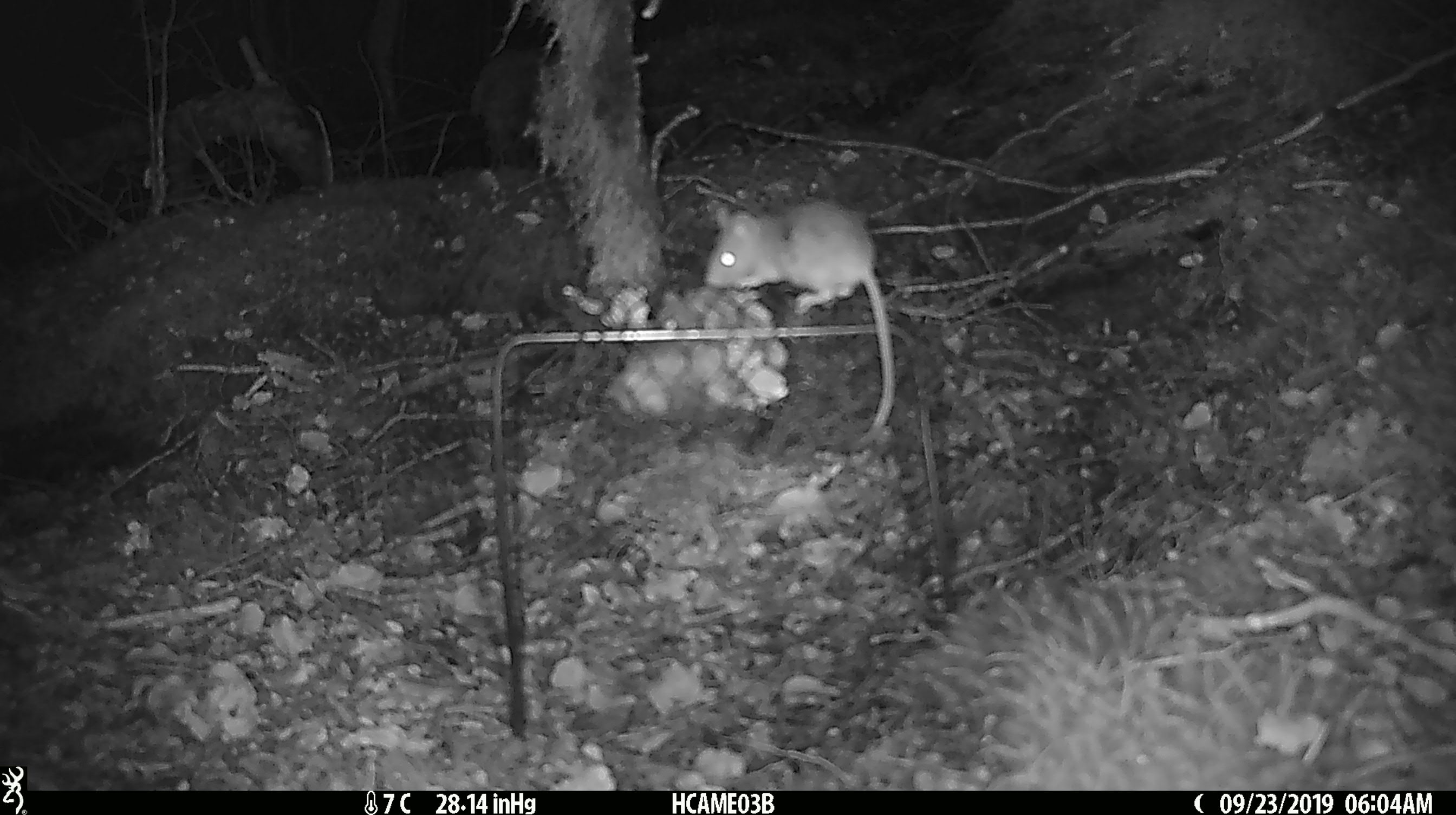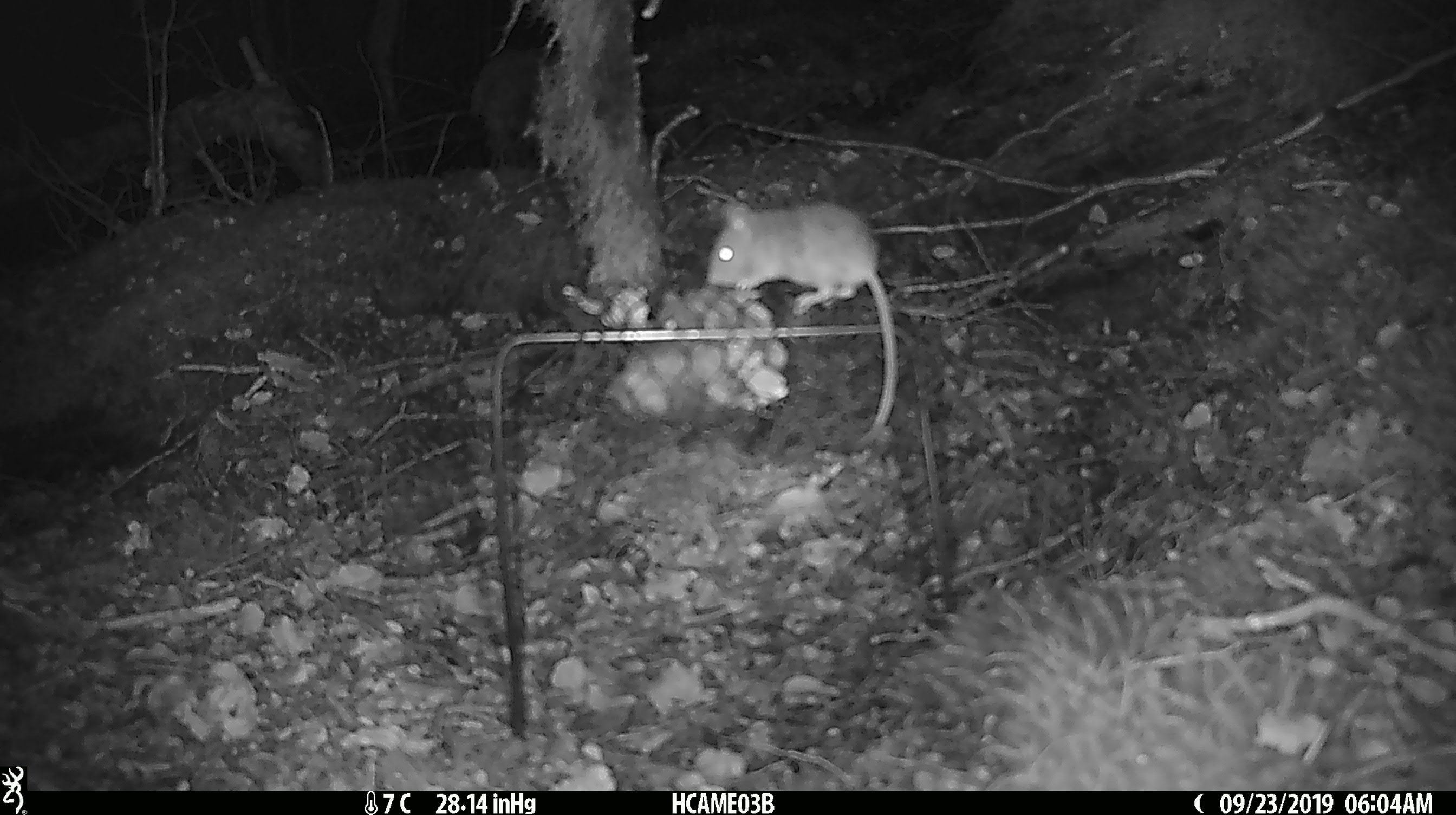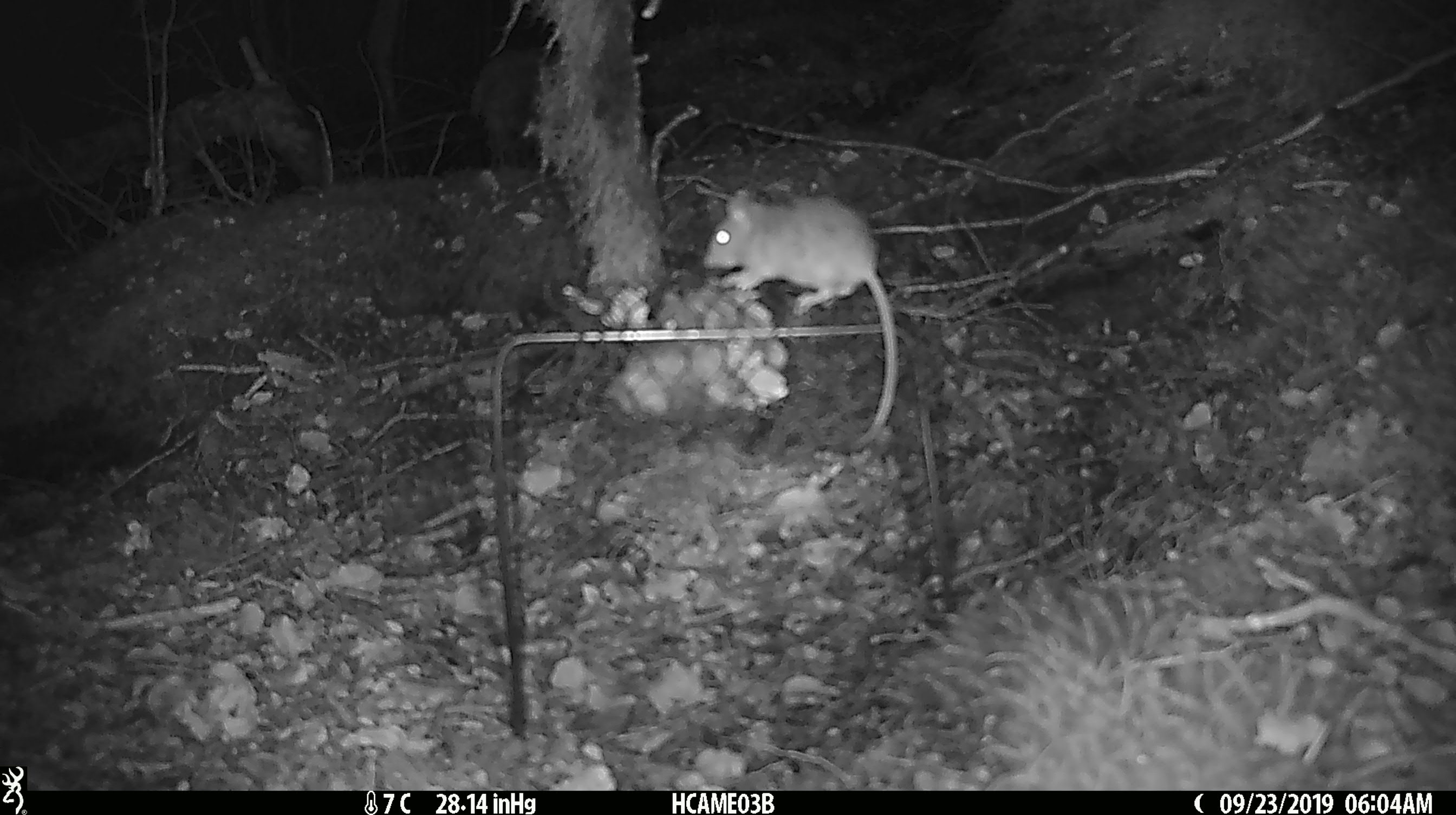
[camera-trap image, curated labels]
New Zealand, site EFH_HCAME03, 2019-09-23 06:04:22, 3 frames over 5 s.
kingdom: Animalia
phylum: Chordata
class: Mammalia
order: Rodentia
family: Muridae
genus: Mus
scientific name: Mus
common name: mouse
Mouse (Mus).